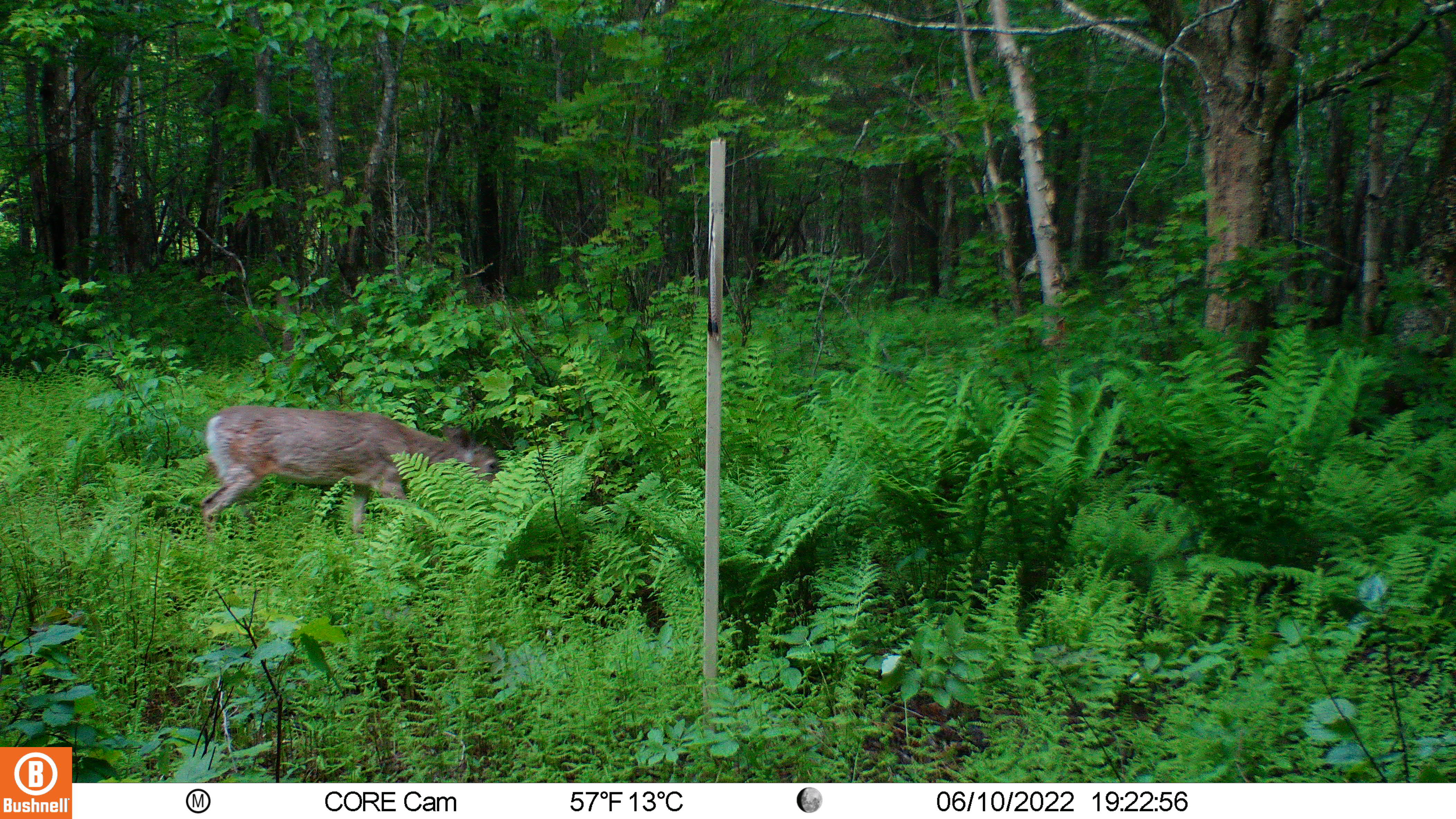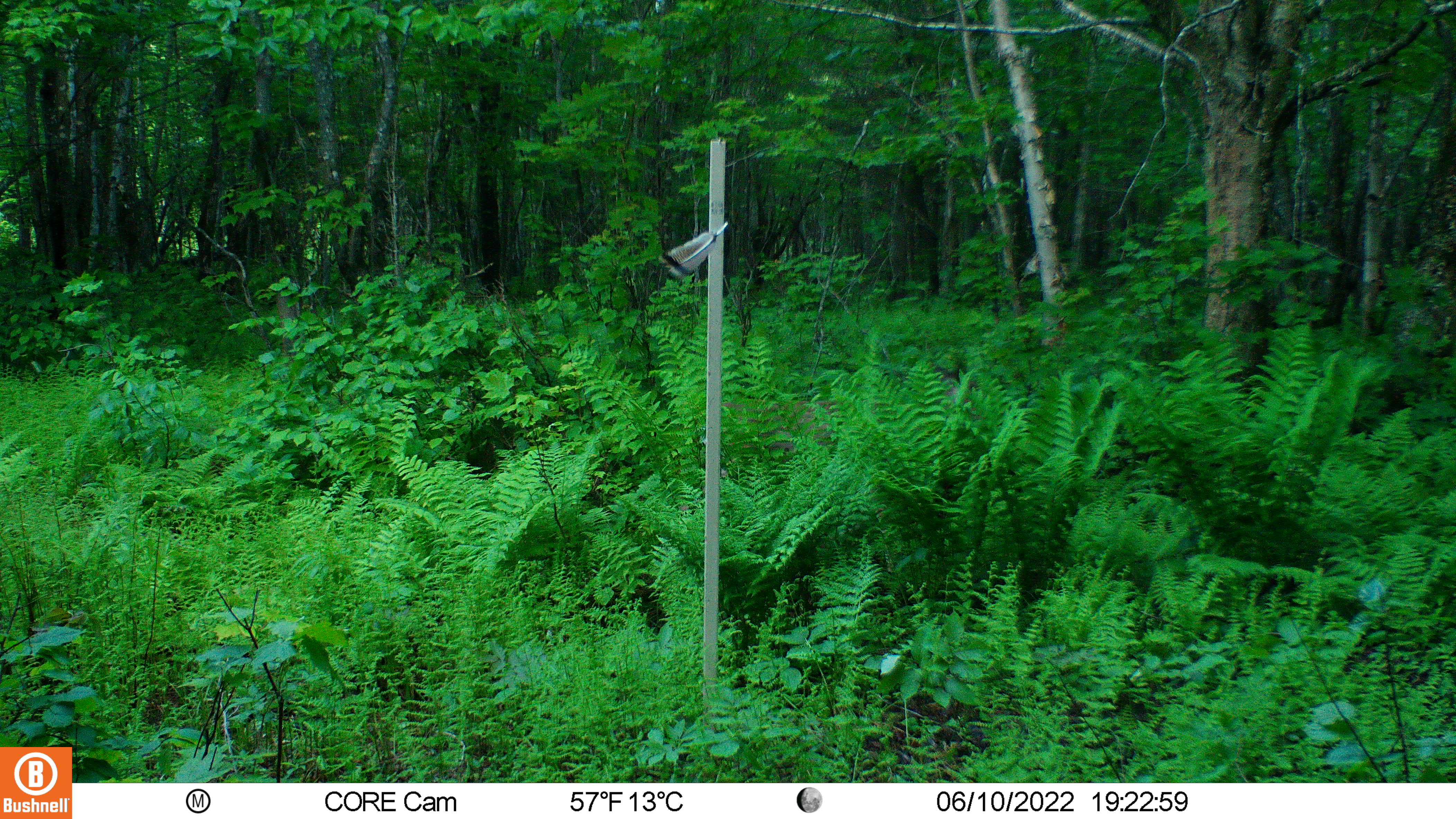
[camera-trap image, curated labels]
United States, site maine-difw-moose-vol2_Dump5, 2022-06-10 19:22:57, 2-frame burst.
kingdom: Animalia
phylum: Chordata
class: Mammalia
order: Artiodactyla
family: Cervidae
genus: Odocoileus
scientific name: Odocoileus virginianus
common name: white-tailed deer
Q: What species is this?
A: White-tailed deer (Odocoileus virginianus).